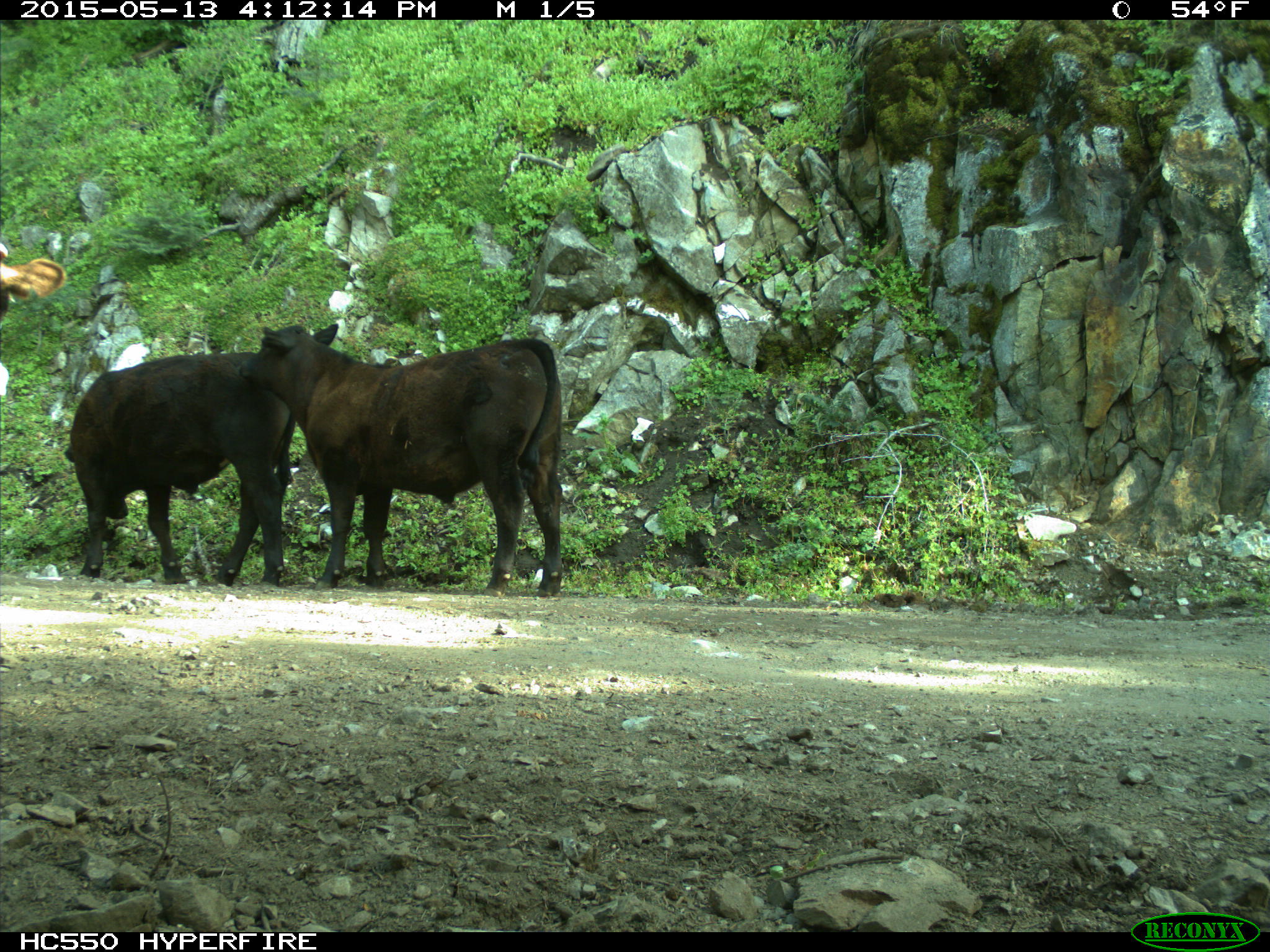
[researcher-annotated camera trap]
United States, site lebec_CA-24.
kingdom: Animalia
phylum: Chordata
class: Mammalia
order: Artiodactyla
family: Bovidae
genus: Bos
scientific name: Bos taurus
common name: domestic cow